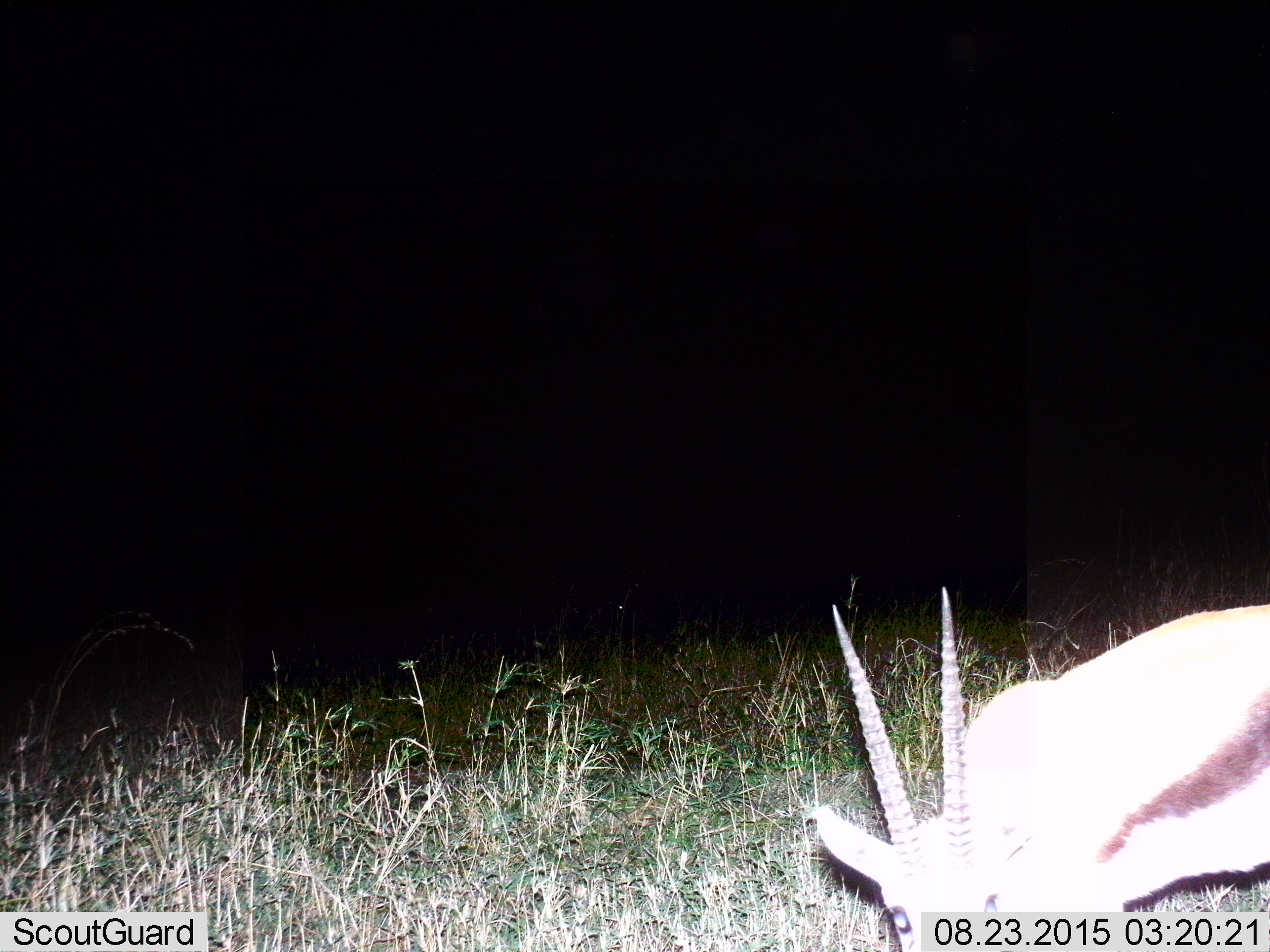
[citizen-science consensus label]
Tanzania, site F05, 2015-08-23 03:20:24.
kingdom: Animalia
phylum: Chordata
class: Mammalia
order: Artiodactyla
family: Bovidae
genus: Eudorcas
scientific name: Eudorcas thomsonii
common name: thomson's gazelle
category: gazellethomsons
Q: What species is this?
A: Gazellethomsons (thomson's gazelle) (Eudorcas thomsonii).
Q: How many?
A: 1.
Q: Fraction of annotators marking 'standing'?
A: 58%.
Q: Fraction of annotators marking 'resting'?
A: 8%.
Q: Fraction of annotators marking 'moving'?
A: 8%.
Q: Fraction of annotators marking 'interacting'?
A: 0%.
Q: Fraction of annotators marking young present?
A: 0%.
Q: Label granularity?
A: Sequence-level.